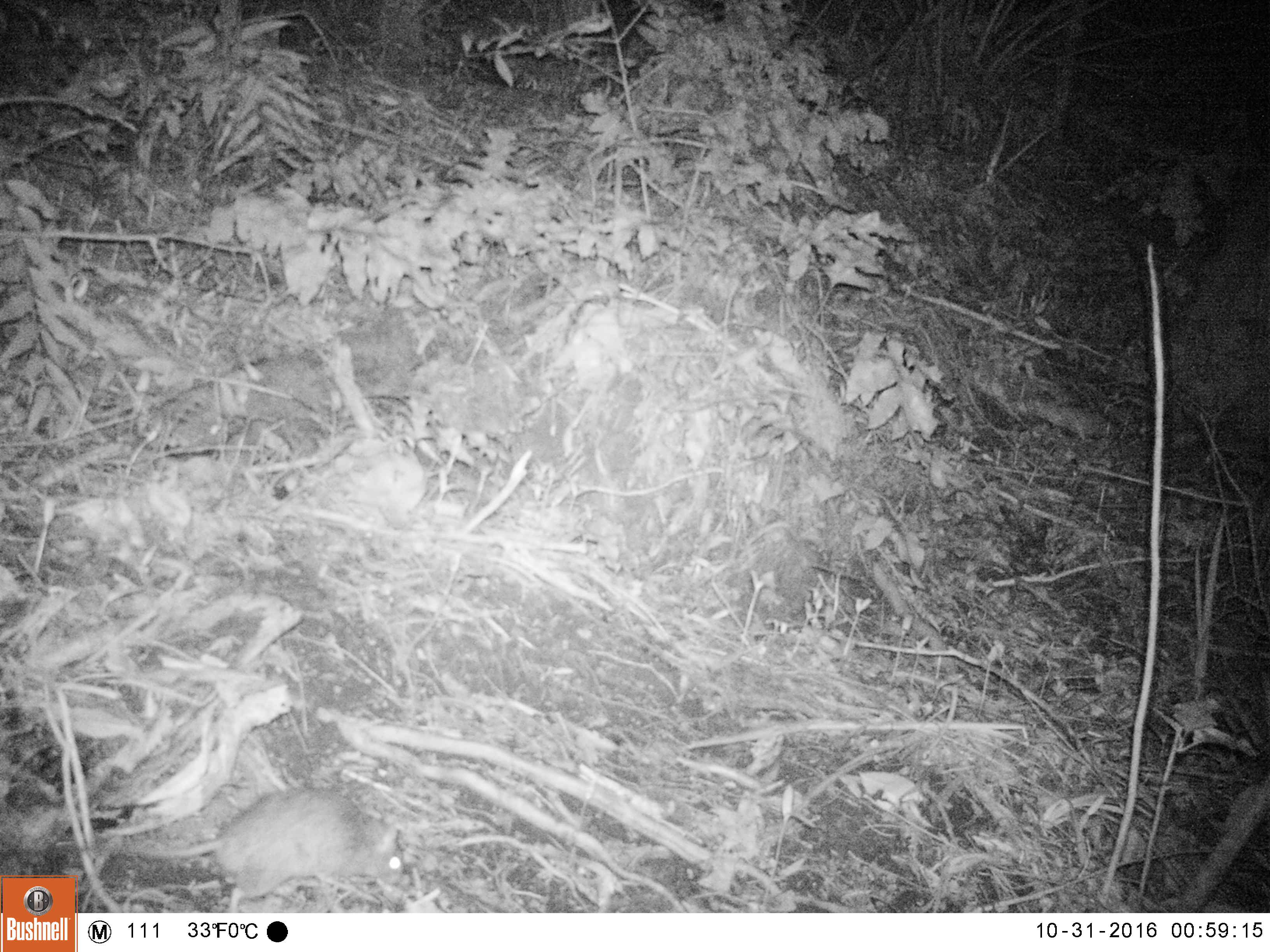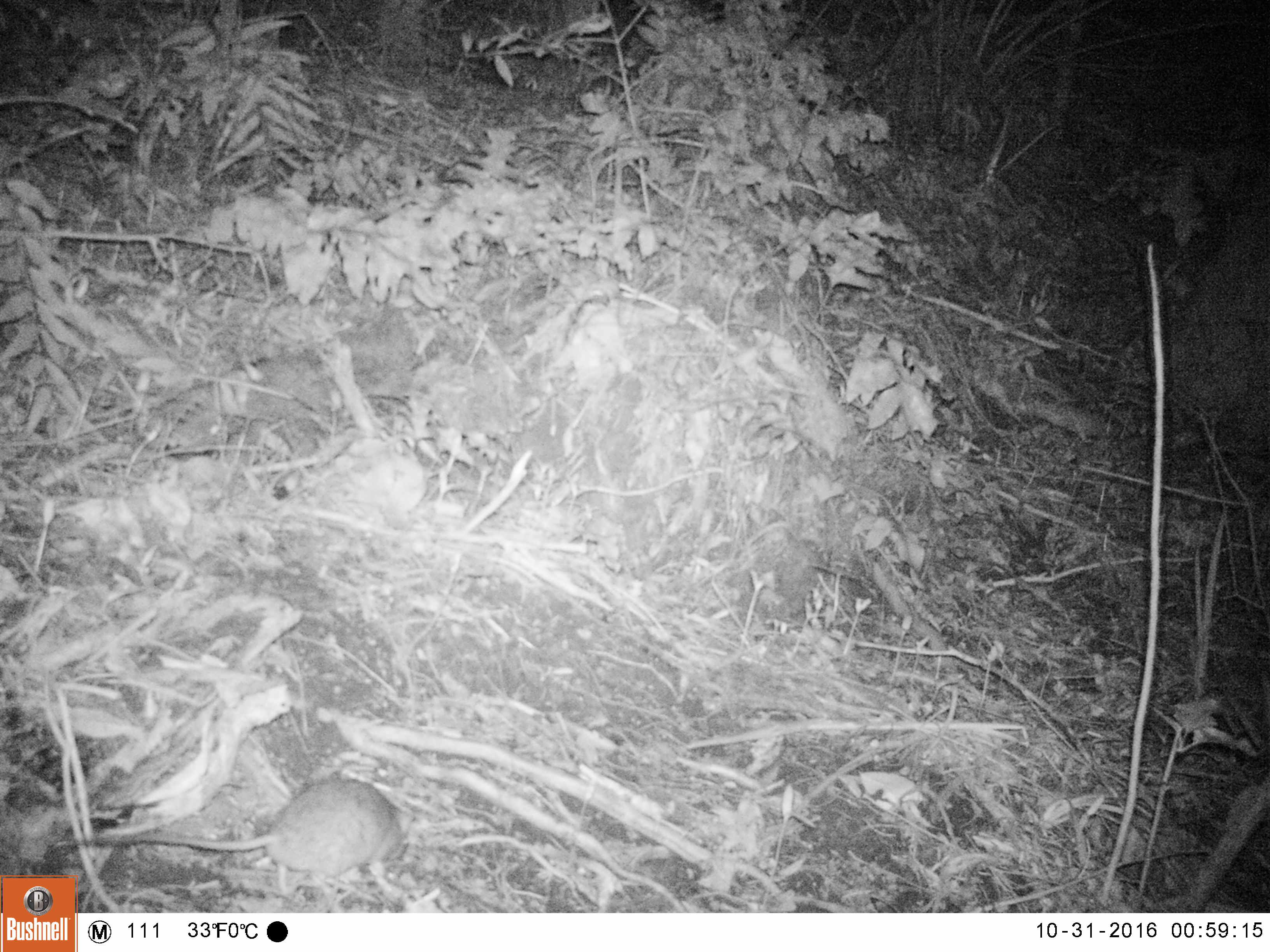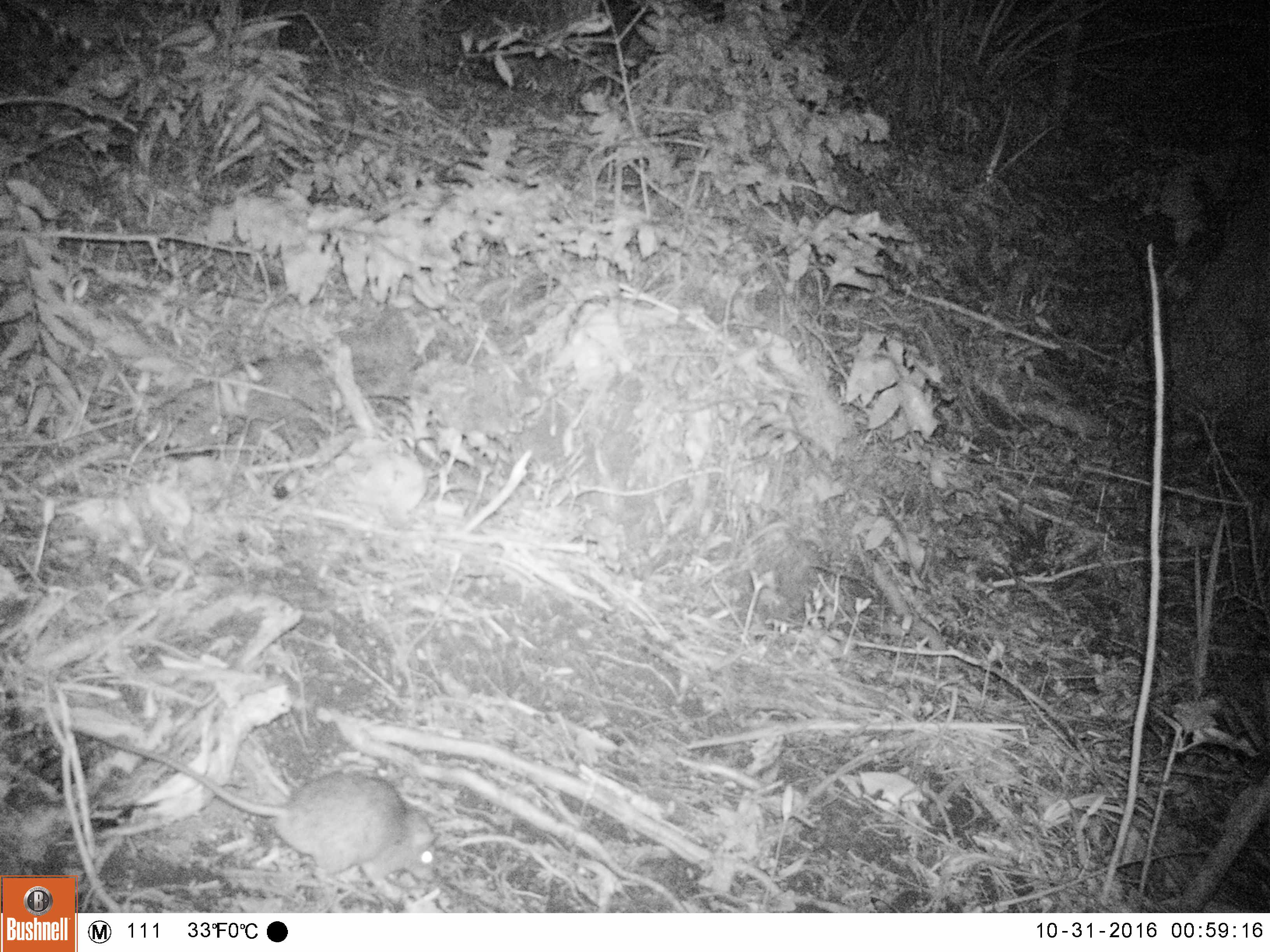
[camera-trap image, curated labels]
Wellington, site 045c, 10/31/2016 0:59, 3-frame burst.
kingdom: Animalia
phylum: Chordata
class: Mammalia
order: Rodentia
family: Muridae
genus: Rattus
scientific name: Rattus rattus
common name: ship rat